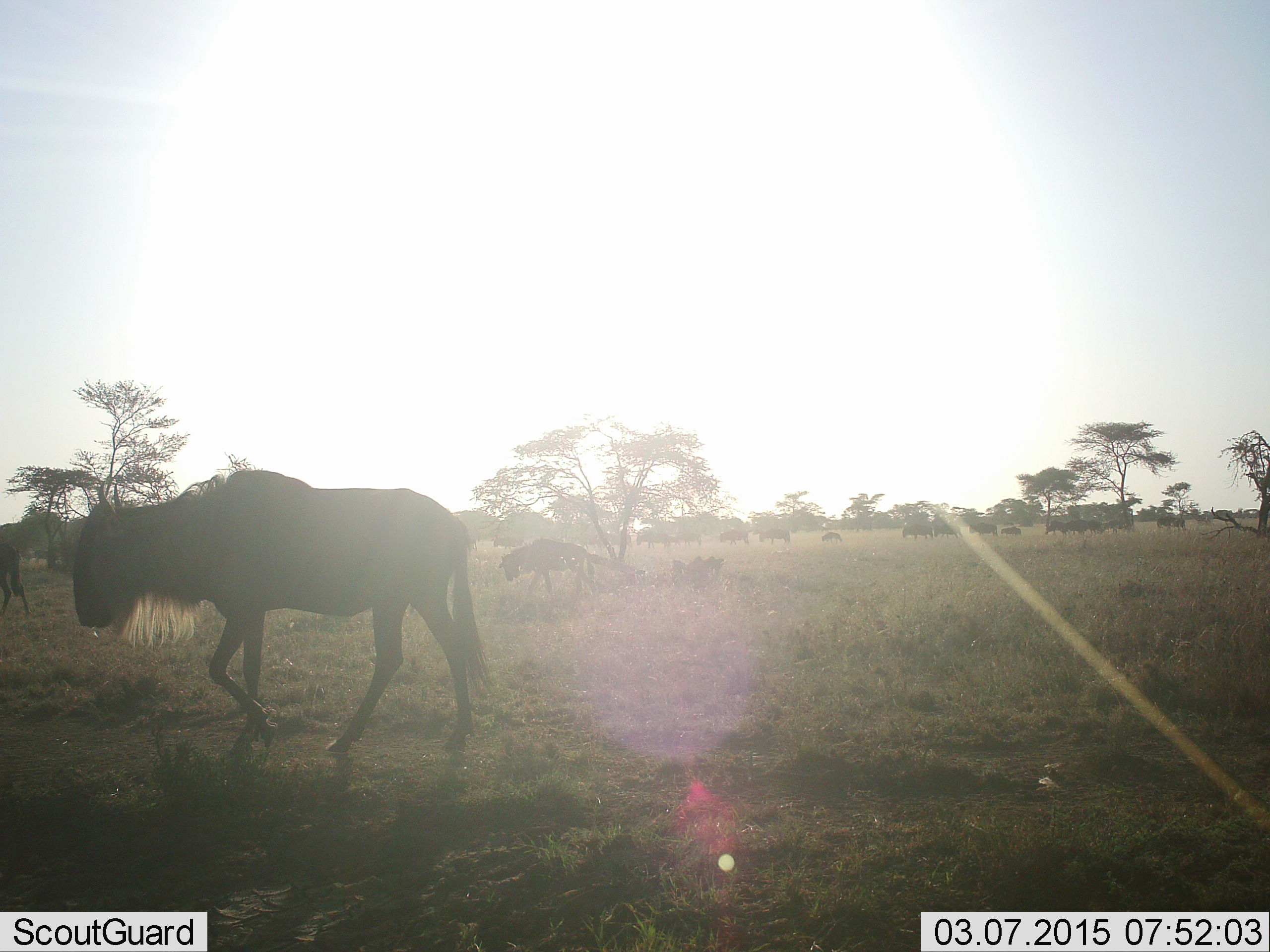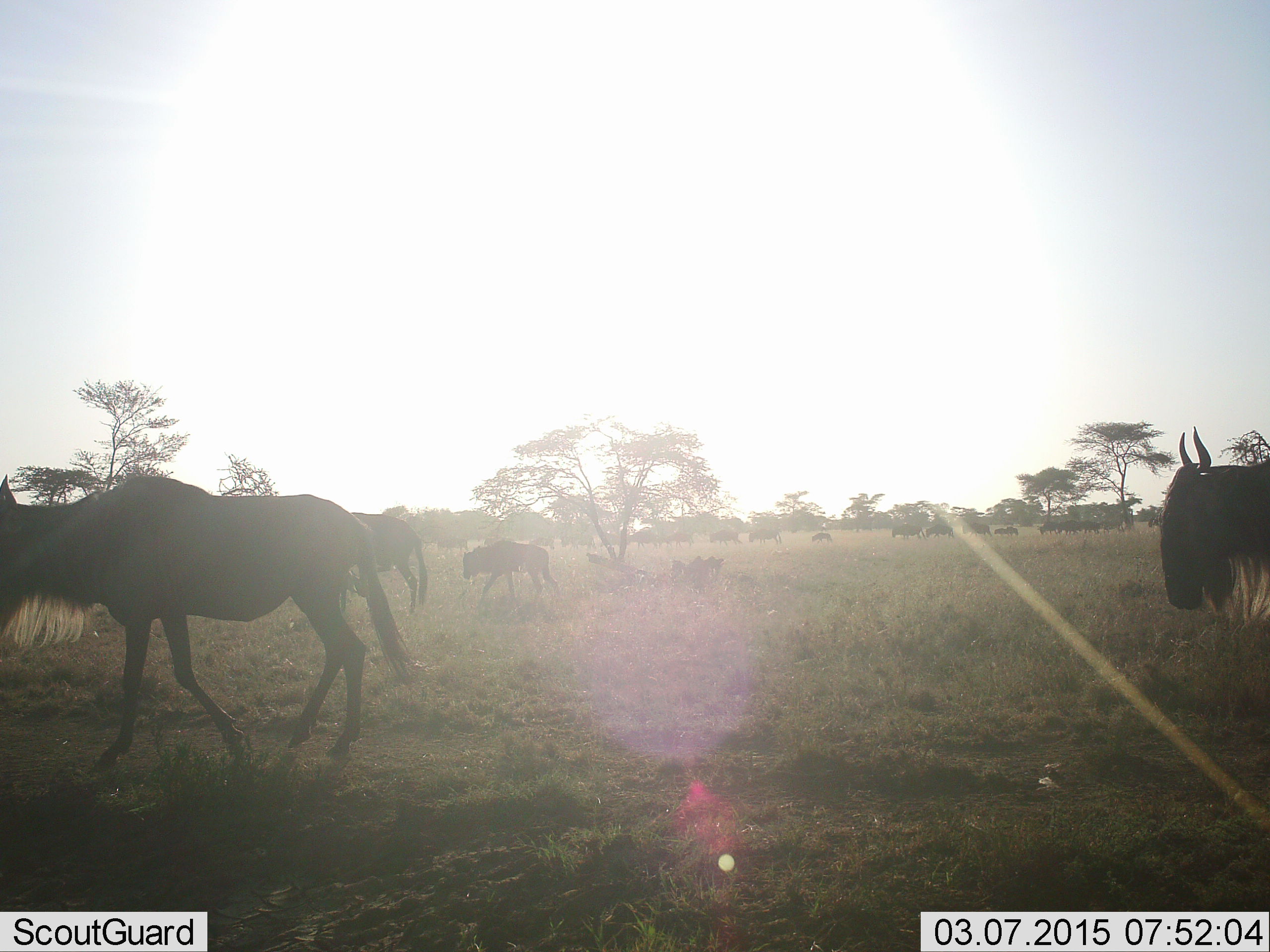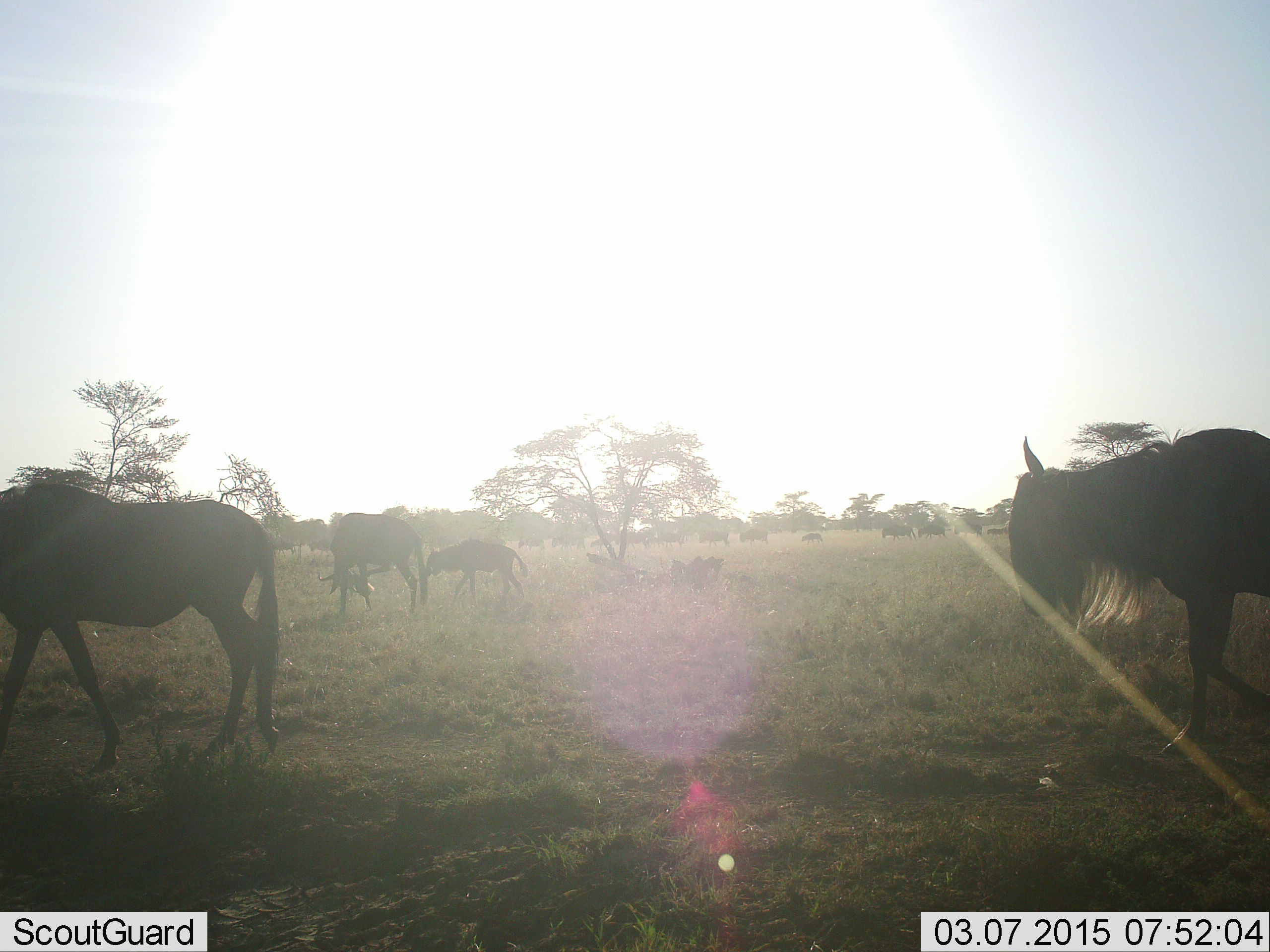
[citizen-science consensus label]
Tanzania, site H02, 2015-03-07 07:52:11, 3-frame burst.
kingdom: Animalia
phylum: Chordata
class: Mammalia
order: Artiodactyla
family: Bovidae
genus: Connochaetes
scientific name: Connochaetes taurinus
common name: blue wildebeest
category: wildebeest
Wildebeest (blue wildebeest) (Connochaetes taurinus), count 11-50. Behavior (volunteer vote fractions): standing 10%, resting 0%, moving 100%, interacting 0%. Young present (vote fraction): 20%. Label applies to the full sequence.